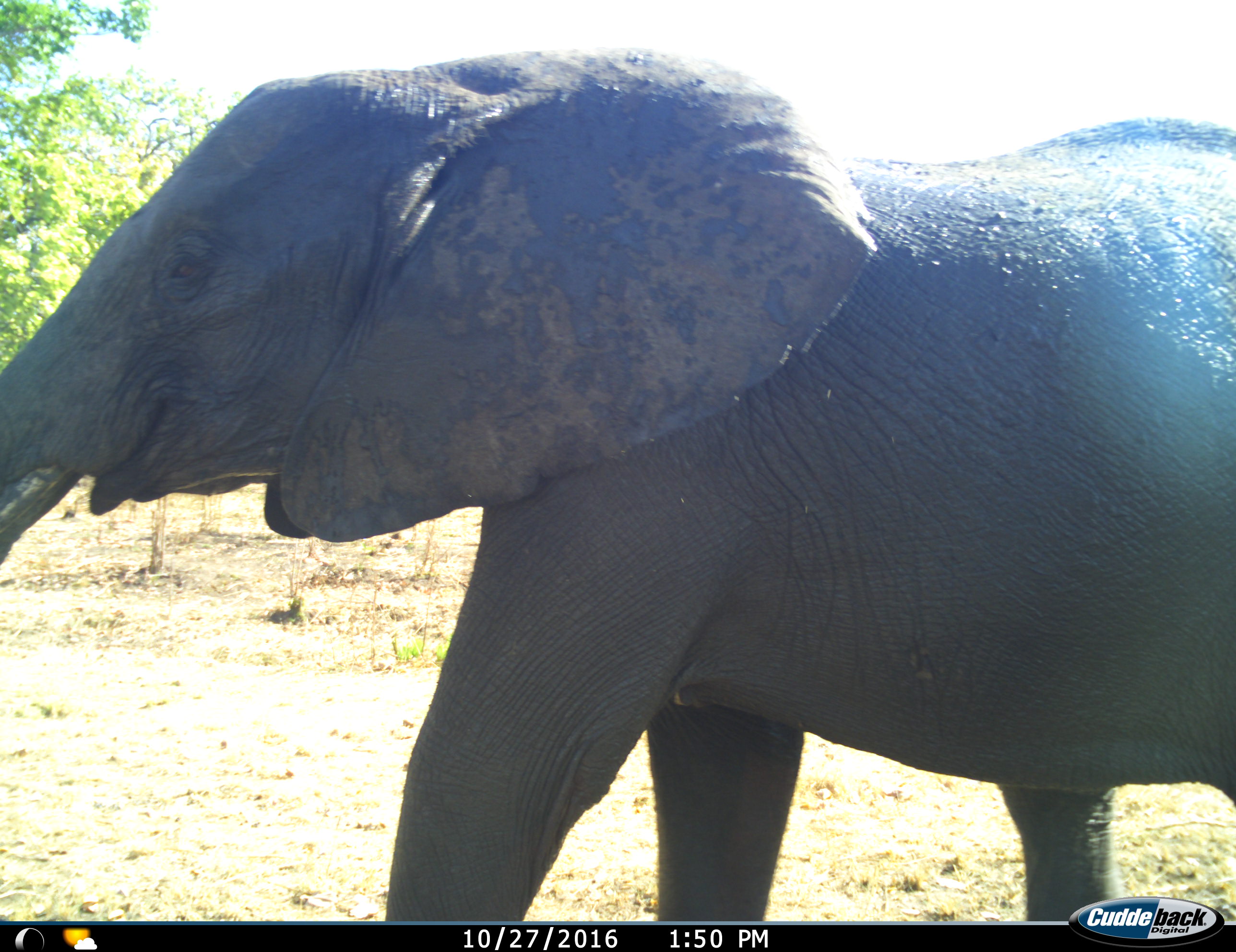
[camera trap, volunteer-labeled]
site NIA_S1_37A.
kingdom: Animalia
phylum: Chordata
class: Mammalia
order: Proboscidea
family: Elephantidae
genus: Loxodonta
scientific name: Loxodonta africana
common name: african bush elephant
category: elephant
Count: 1.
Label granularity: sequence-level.